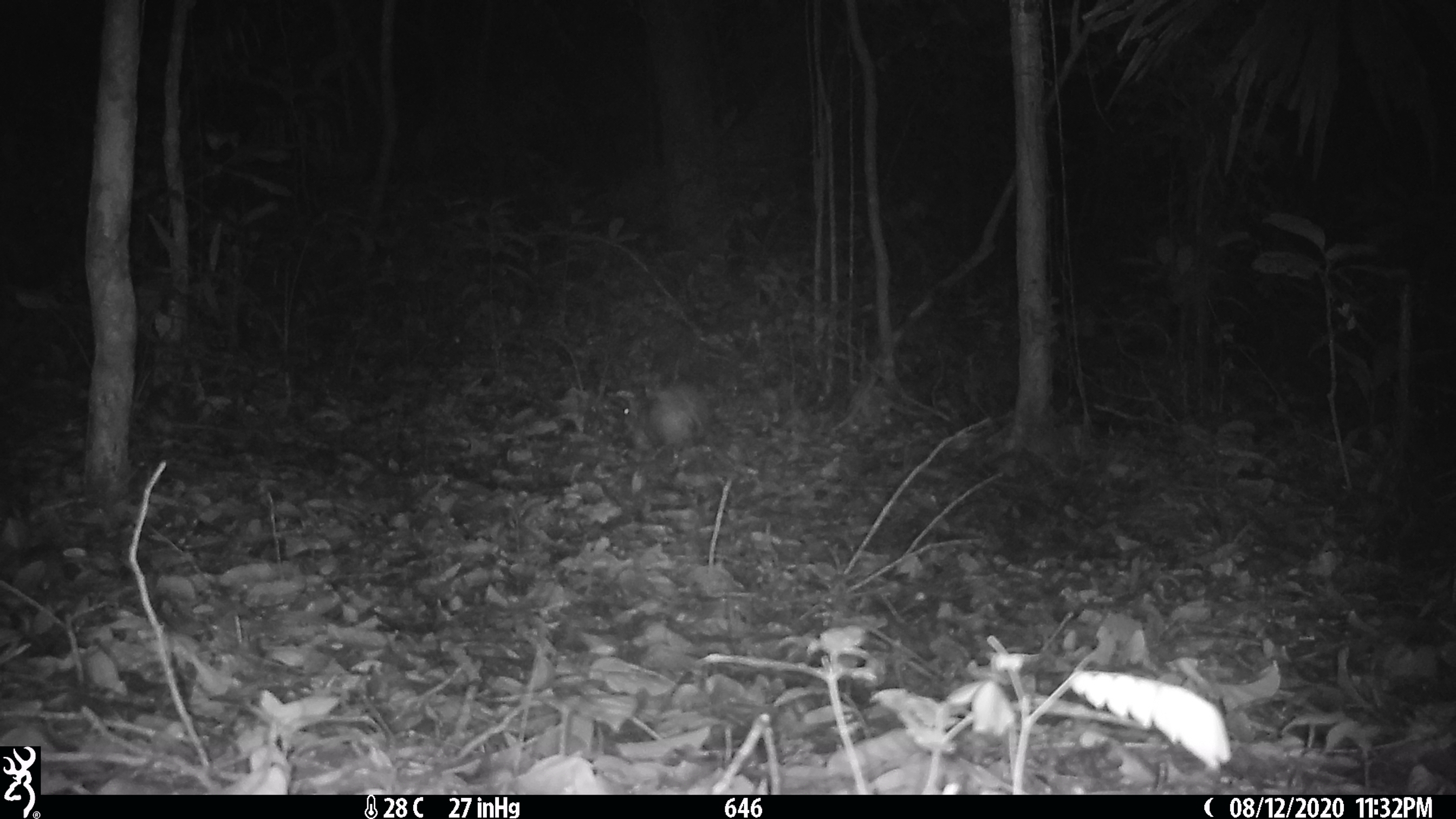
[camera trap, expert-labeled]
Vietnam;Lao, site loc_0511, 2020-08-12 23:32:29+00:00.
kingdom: Animalia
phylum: Chordata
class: Mammalia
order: Rodentia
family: Hystricidae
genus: Atherurus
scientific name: Atherurus macrourus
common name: asiatic brush-tailed porcupine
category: asiatic brush tailed porcupine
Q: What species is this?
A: Asiatic brush tailed porcupine (asiatic brush-tailed porcupine) (Atherurus macrourus).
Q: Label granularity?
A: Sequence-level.